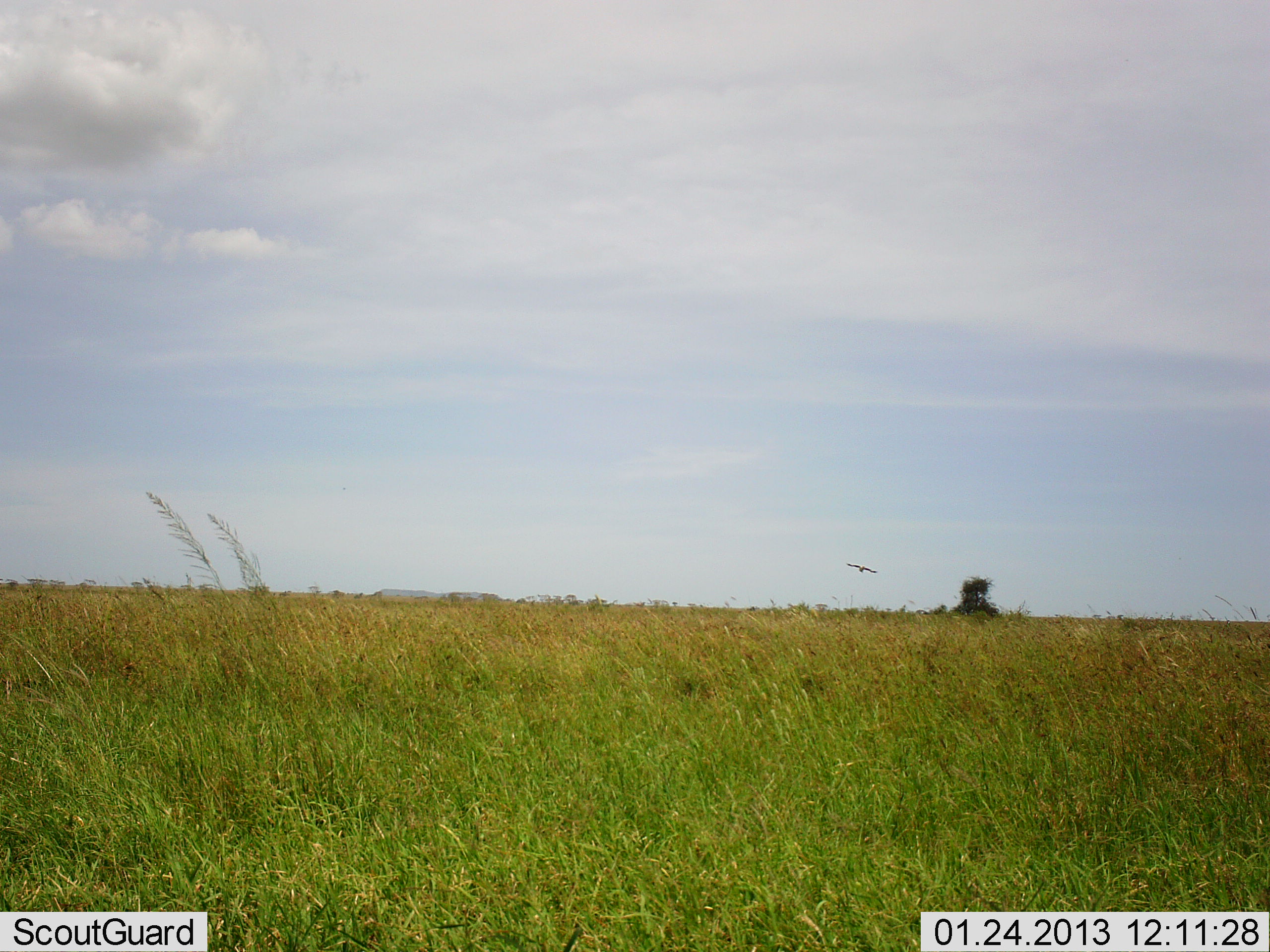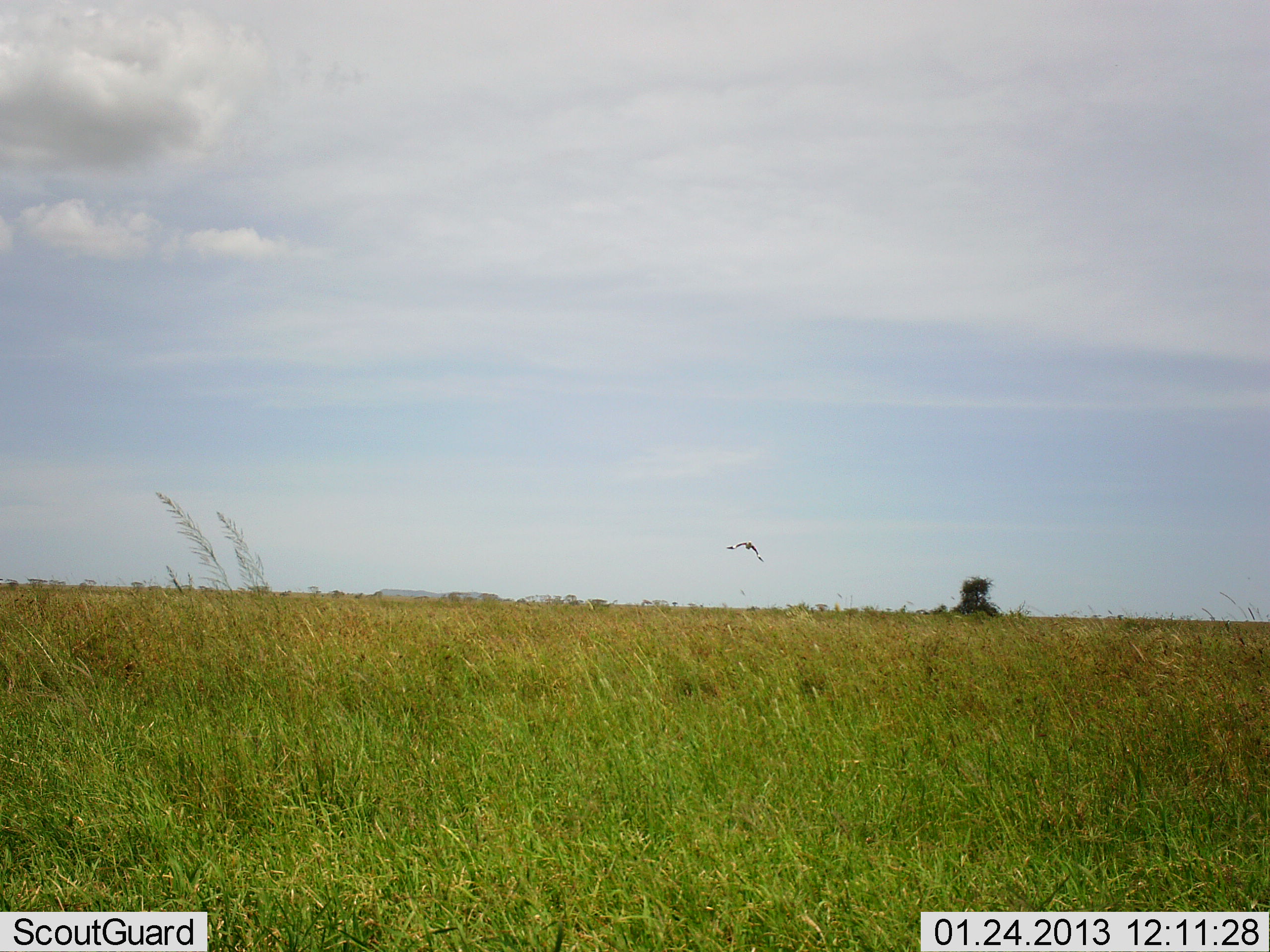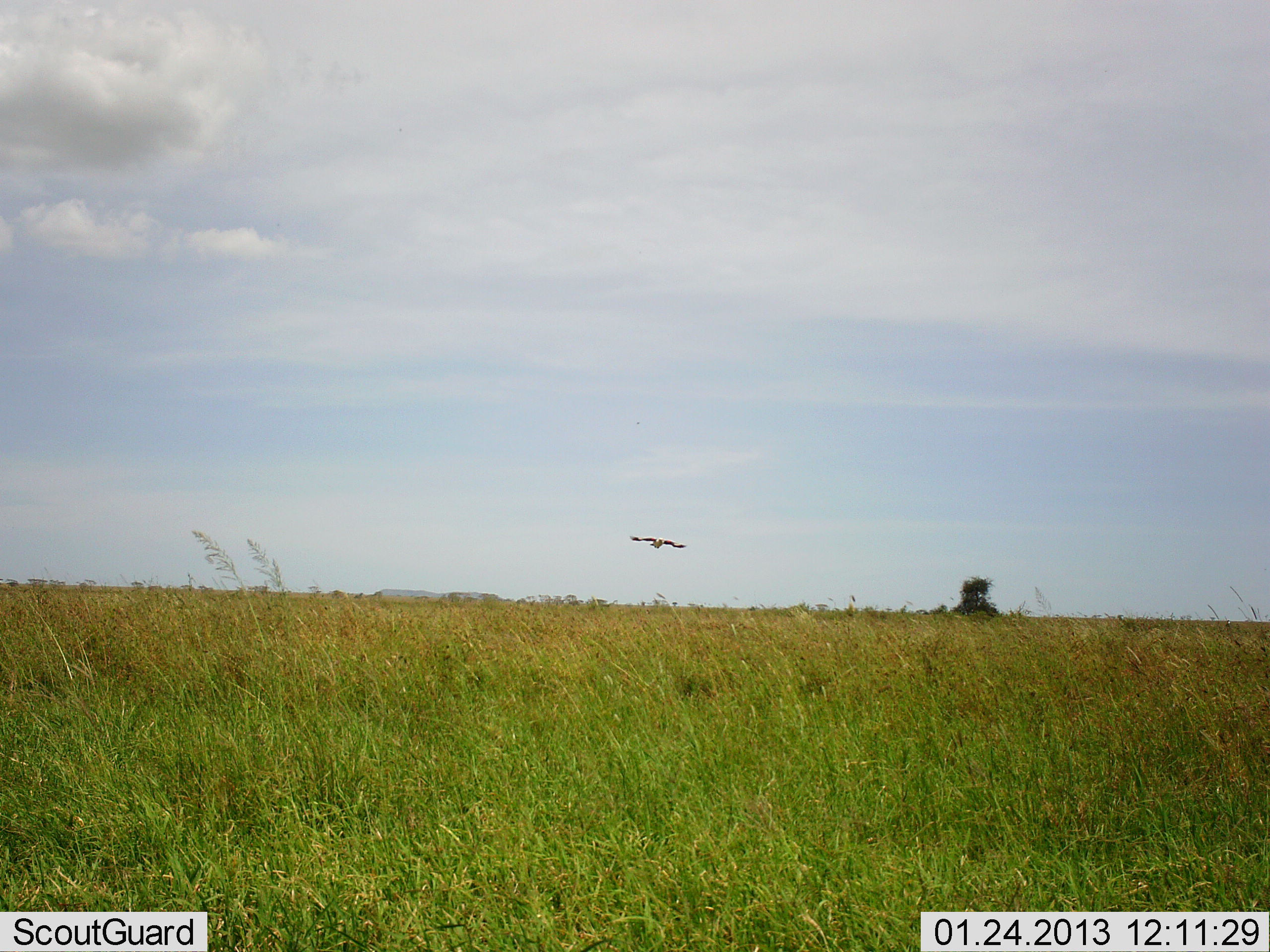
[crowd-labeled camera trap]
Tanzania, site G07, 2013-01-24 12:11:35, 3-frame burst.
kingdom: Animalia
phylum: Chordata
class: Aves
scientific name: Aves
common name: bird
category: otherbird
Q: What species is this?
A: Otherbird (bird) (Aves).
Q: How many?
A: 1.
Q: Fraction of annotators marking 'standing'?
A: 0%.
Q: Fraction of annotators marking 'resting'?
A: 0%.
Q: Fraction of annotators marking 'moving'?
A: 100%.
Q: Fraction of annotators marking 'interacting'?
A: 0%.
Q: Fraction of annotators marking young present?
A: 0%.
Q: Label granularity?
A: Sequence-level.